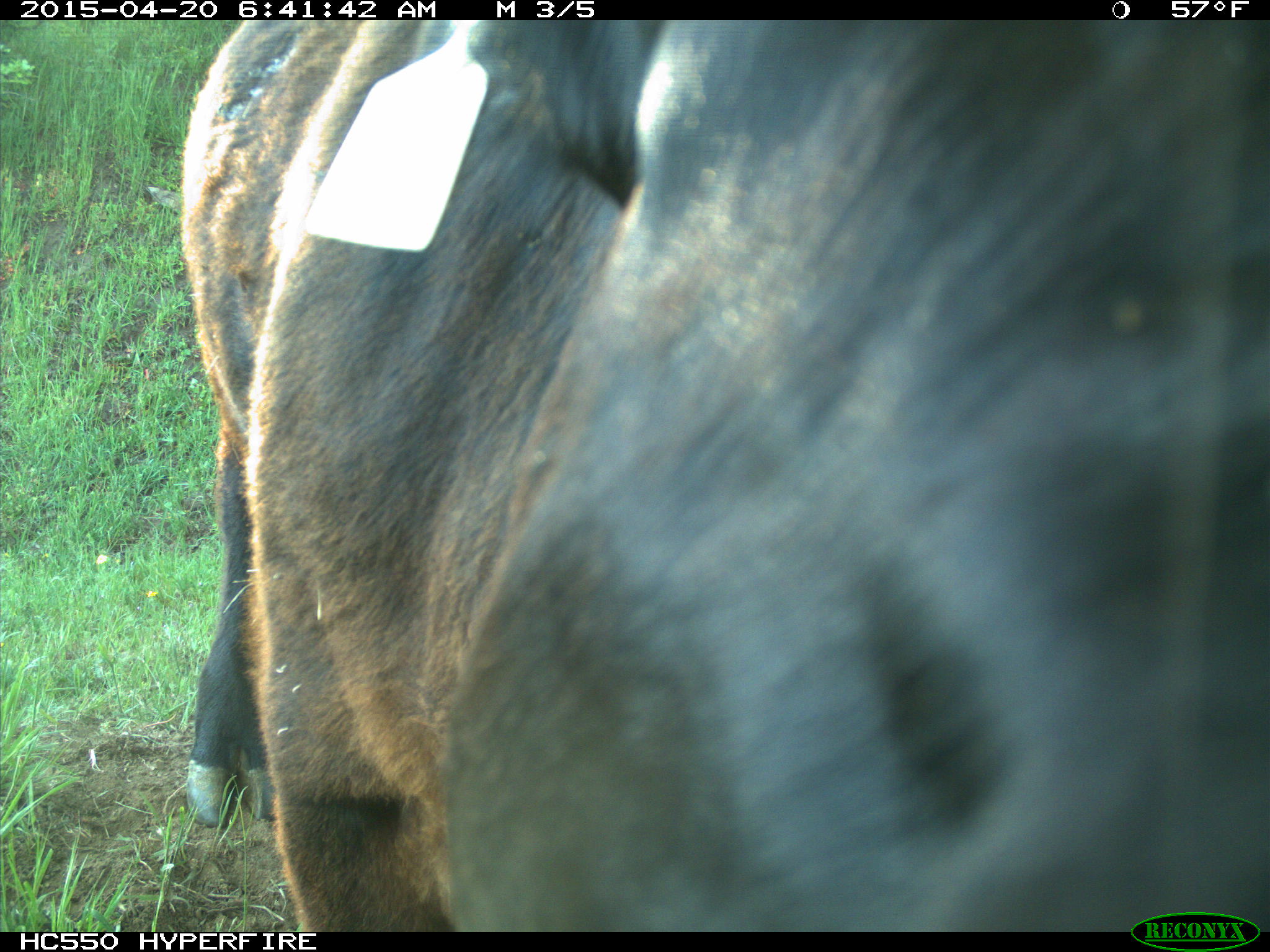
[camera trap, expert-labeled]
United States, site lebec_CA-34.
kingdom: Animalia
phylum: Chordata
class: Mammalia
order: Artiodactyla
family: Bovidae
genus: Bos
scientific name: Bos taurus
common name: domestic cow